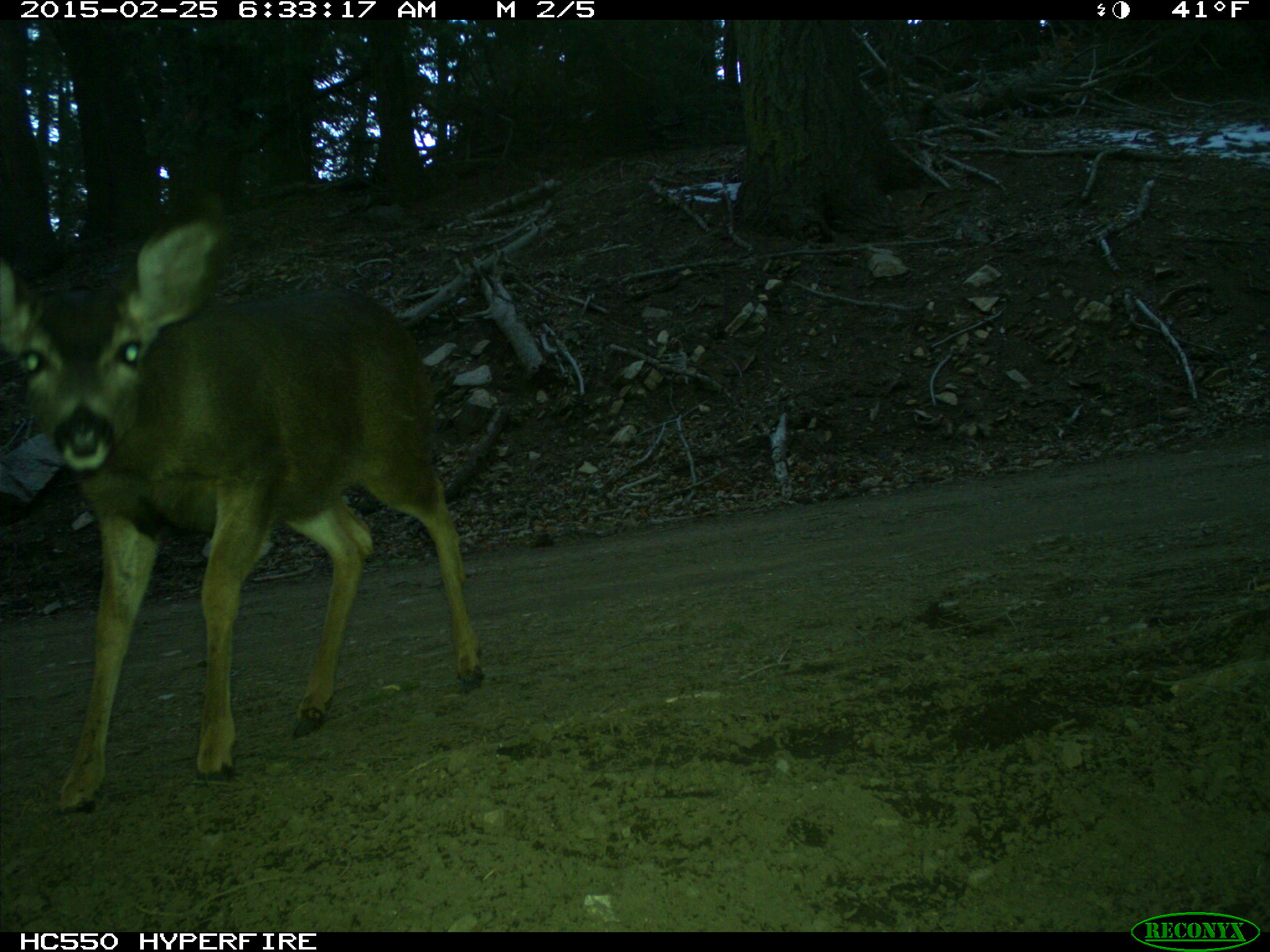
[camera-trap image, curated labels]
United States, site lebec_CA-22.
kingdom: Animalia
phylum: Chordata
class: Mammalia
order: Artiodactyla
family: Cervidae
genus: Odocoileus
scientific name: Odocoileus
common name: deer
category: unidentified deer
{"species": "unidentified deer (deer) (Odocoileus)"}